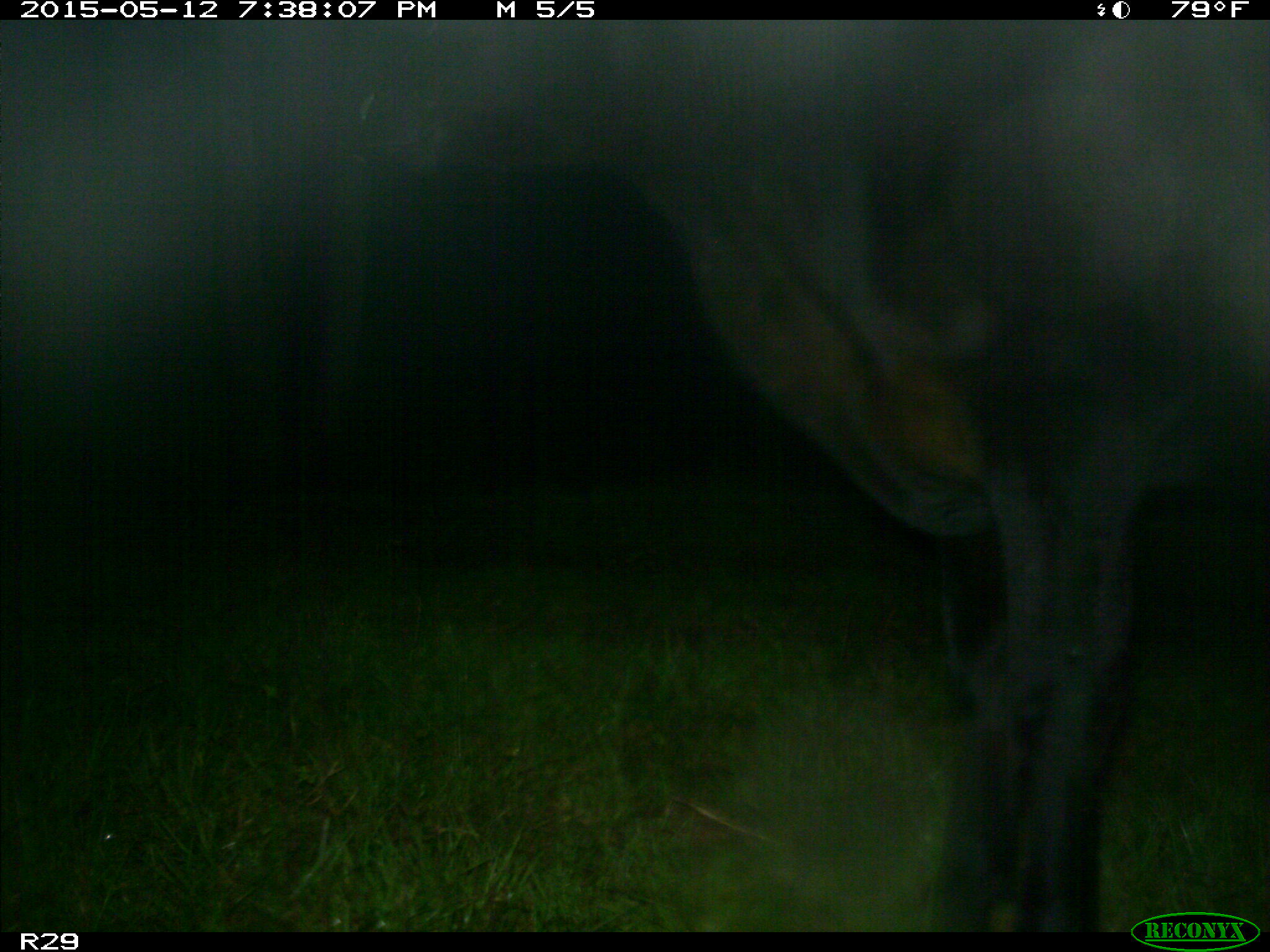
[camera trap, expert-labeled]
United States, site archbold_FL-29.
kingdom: Animalia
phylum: Chordata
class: Mammalia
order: Artiodactyla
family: Bovidae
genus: Bos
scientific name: Bos taurus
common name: domestic cow